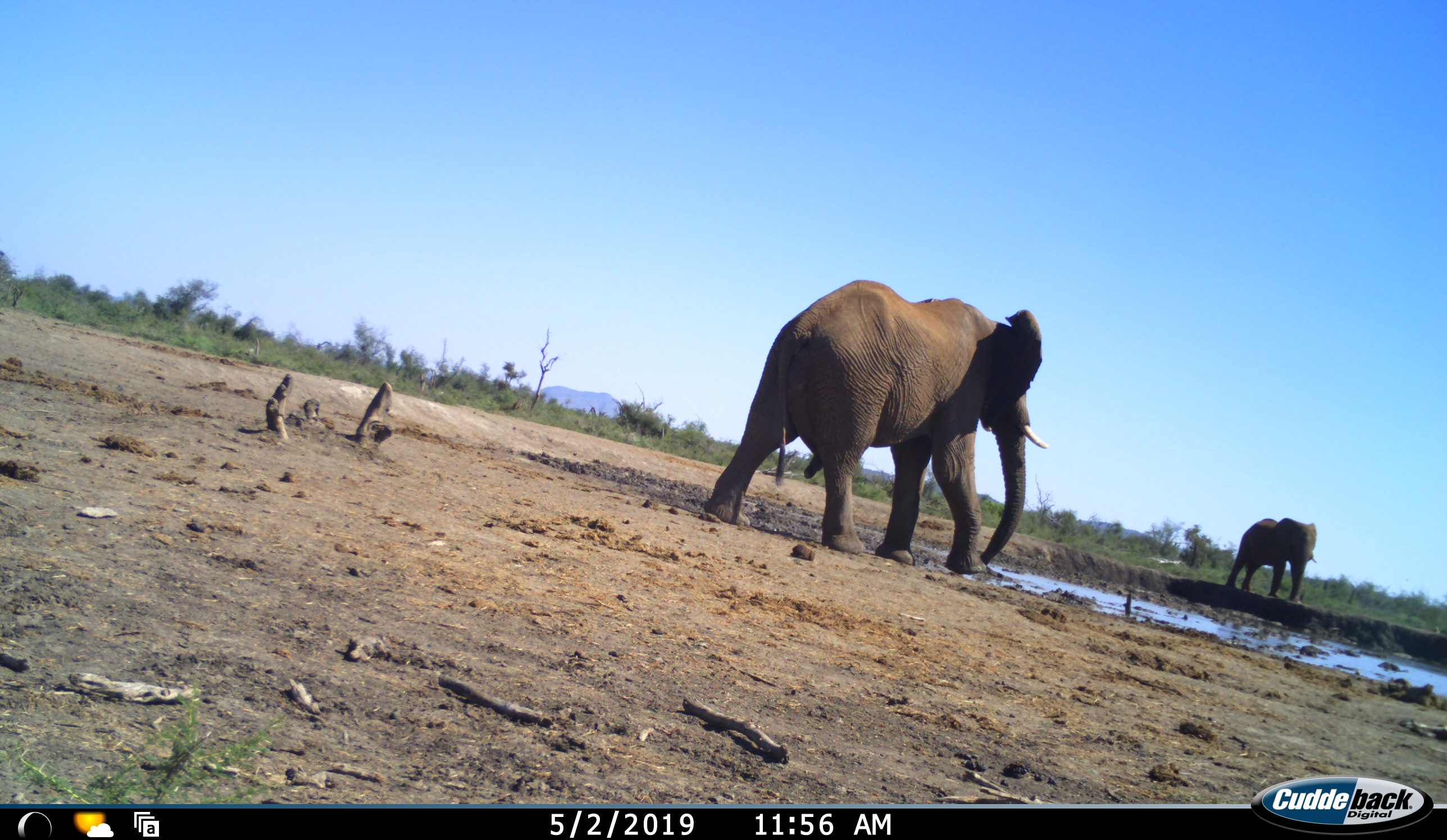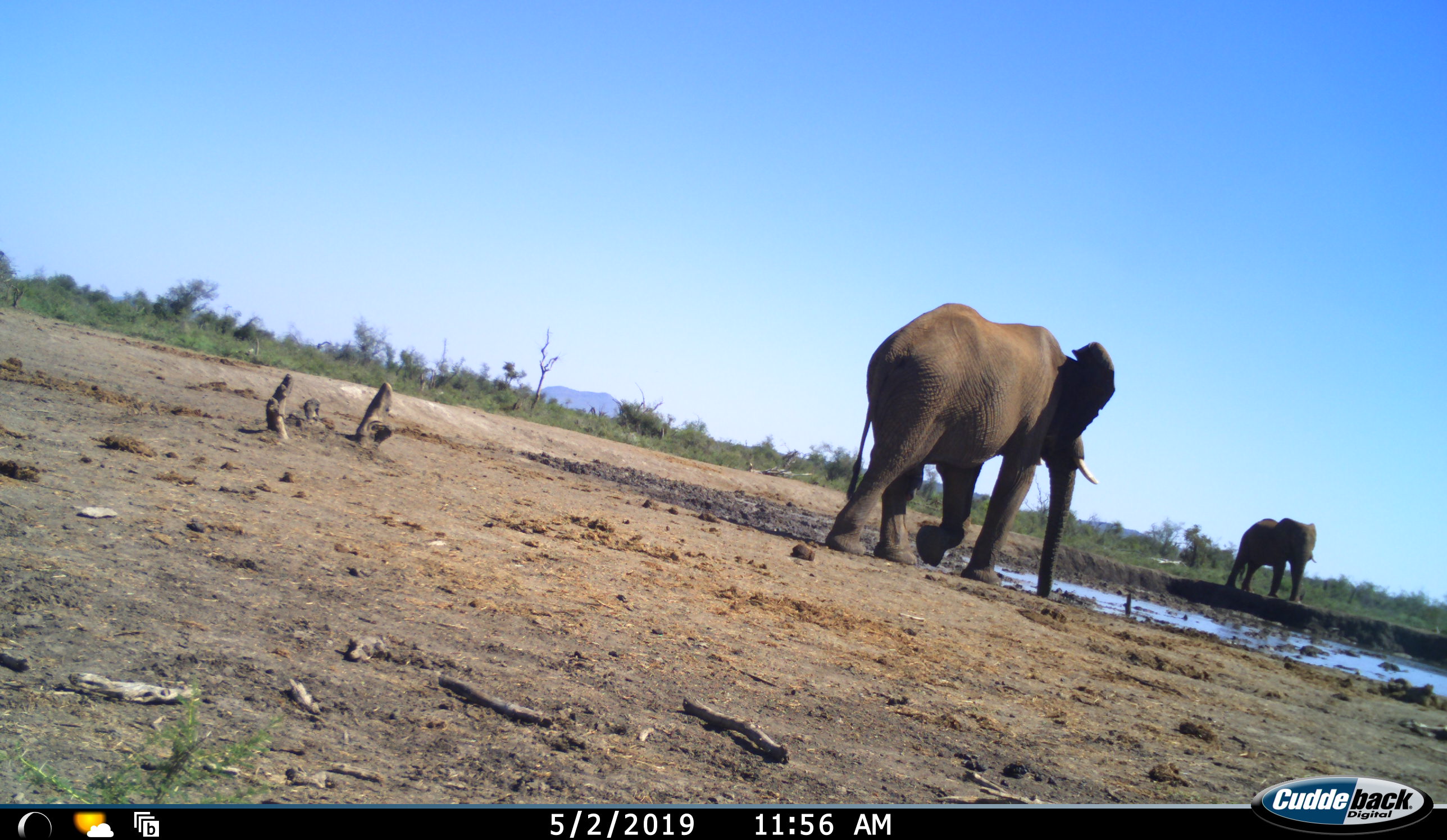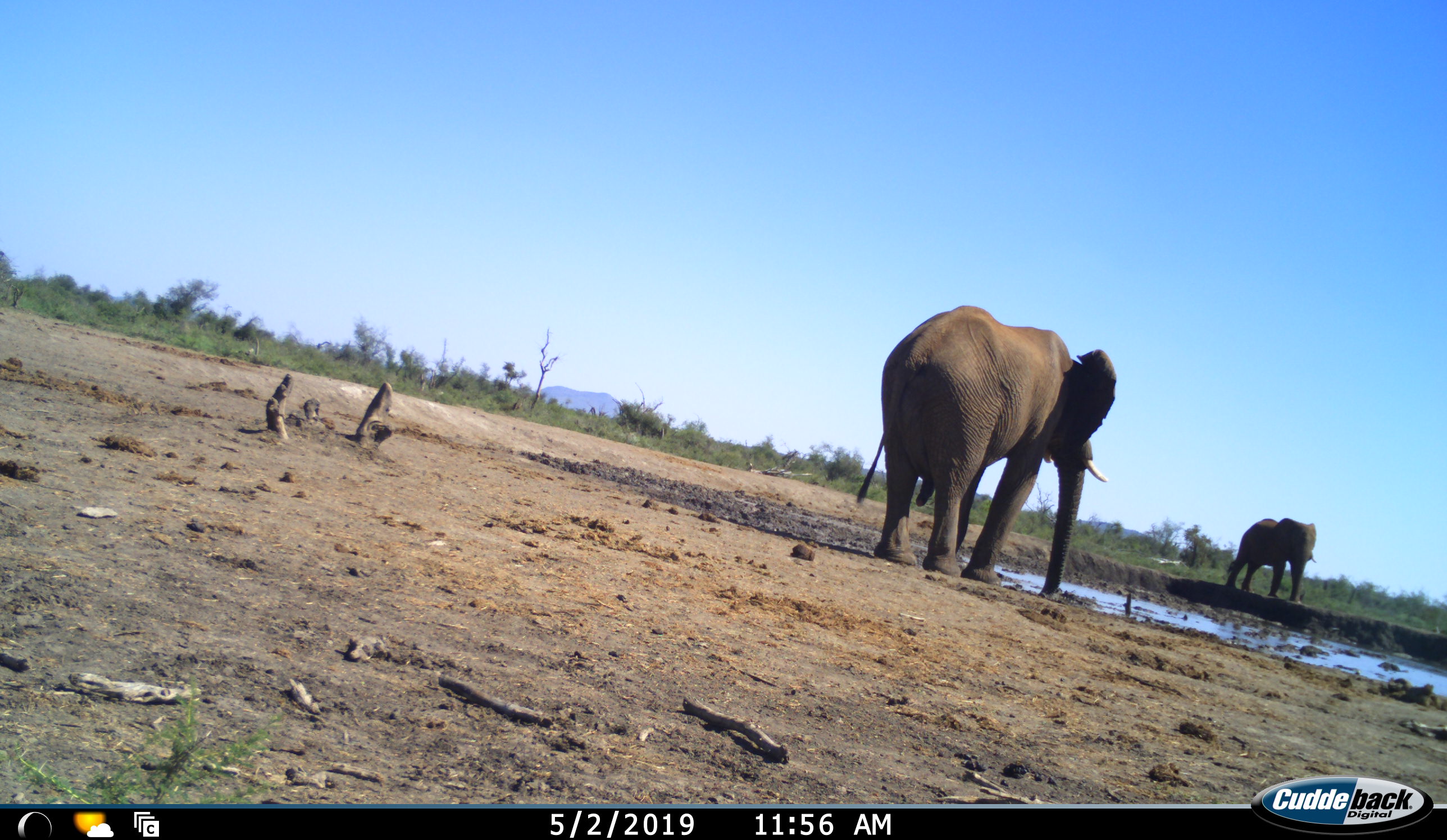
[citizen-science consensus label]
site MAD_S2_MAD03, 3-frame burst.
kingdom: Animalia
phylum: Chordata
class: Mammalia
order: Proboscidea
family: Elephantidae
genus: Loxodonta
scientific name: Loxodonta africana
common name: african bush elephant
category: elephant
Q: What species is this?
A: Elephant (african bush elephant) (Loxodonta africana).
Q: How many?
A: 2.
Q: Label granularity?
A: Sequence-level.